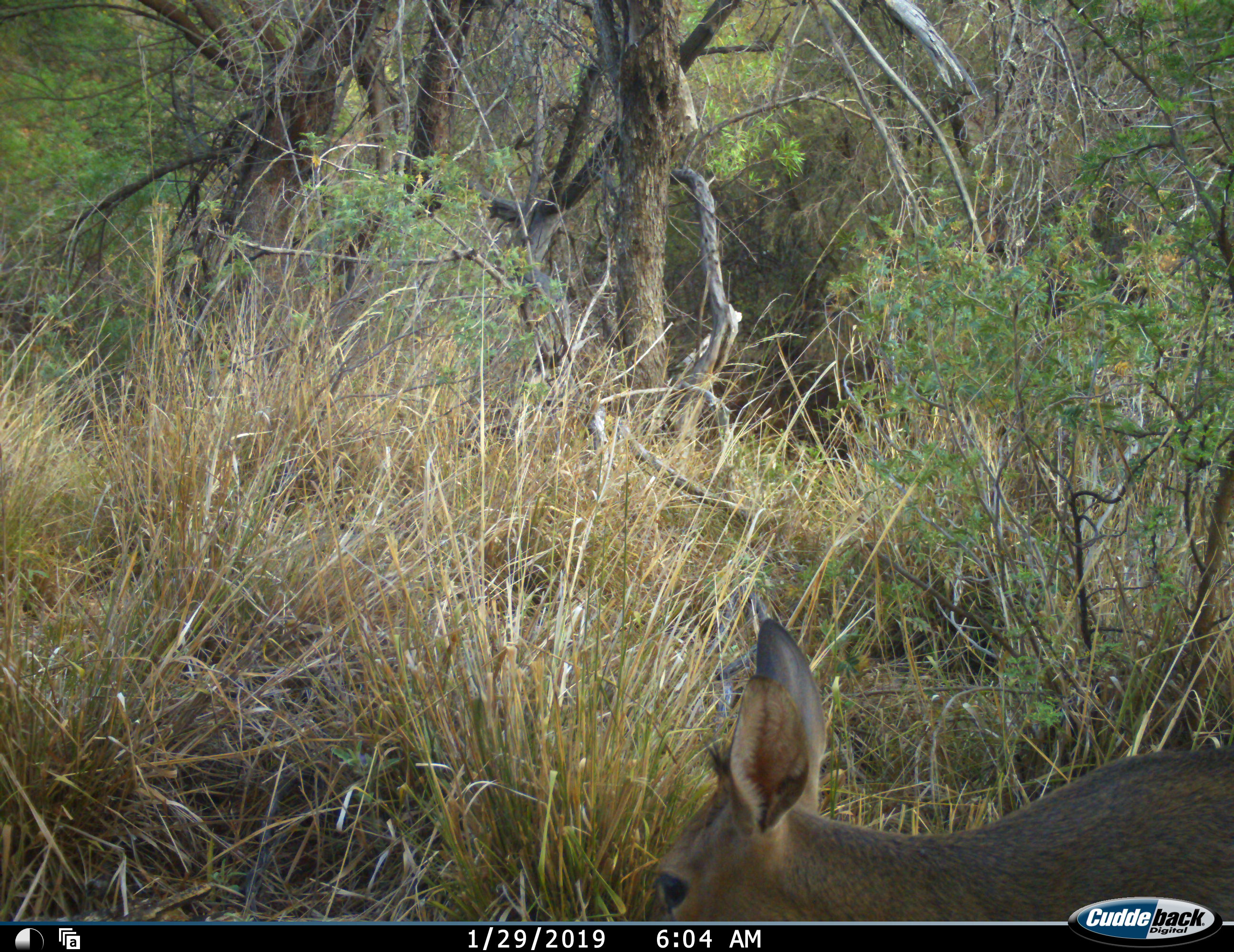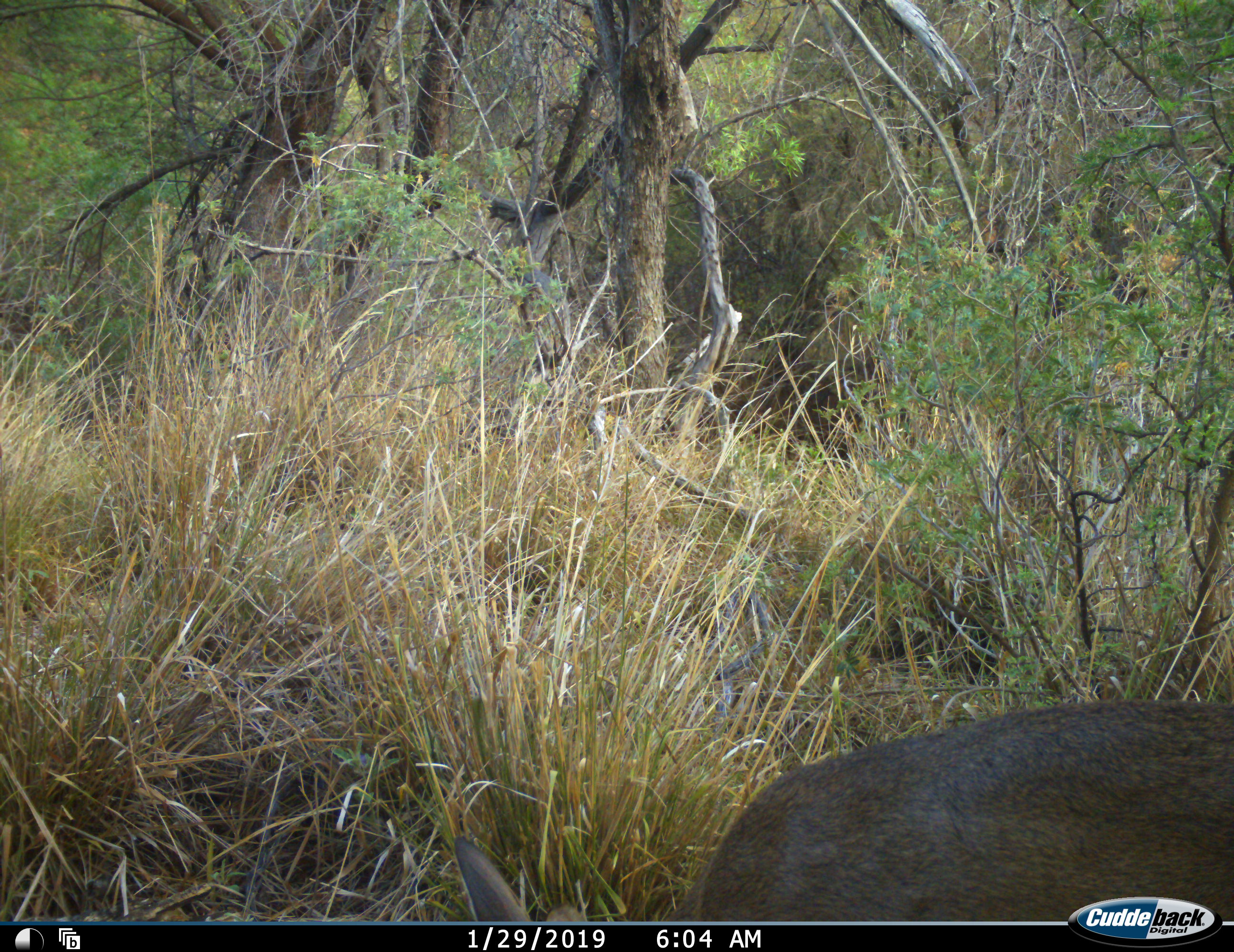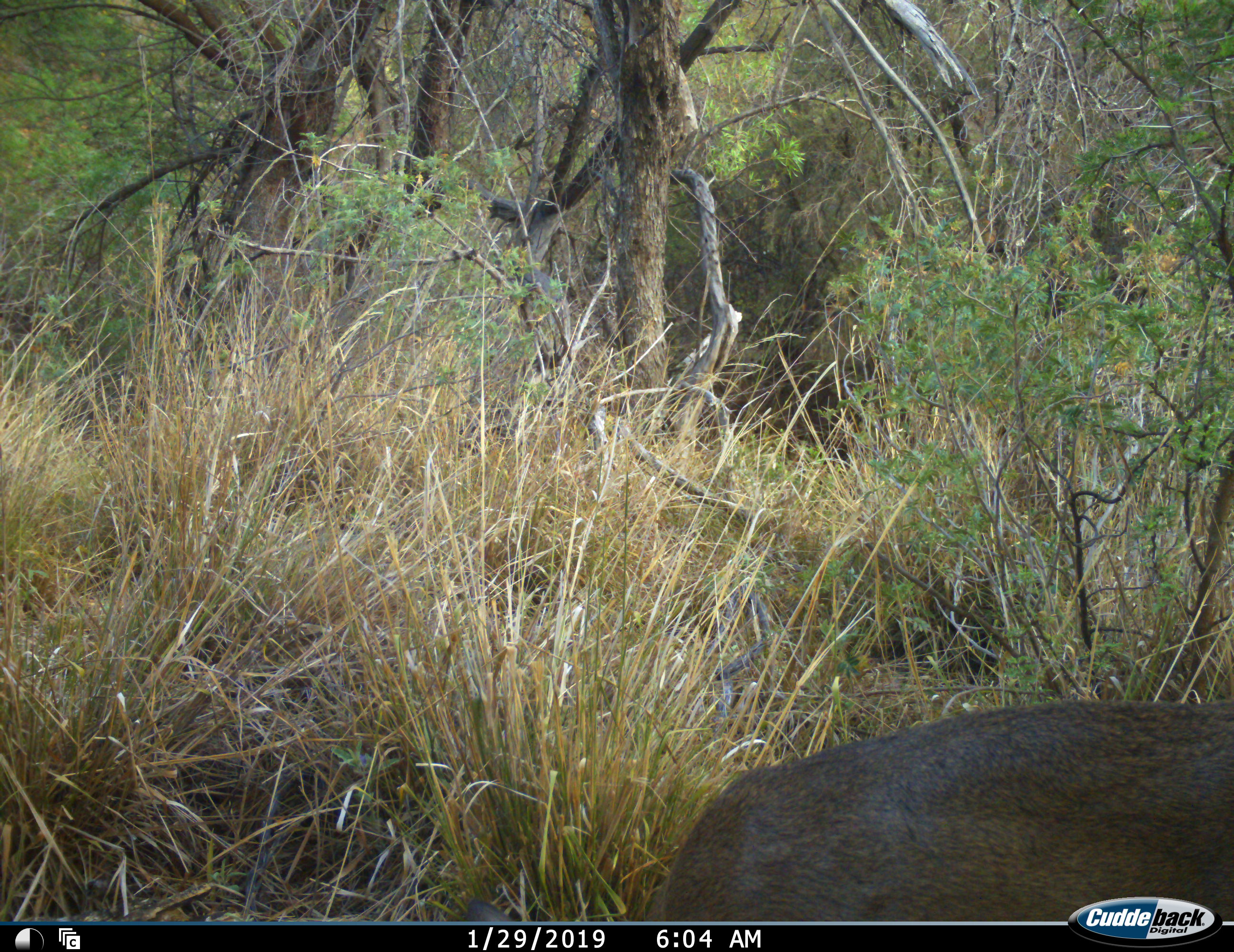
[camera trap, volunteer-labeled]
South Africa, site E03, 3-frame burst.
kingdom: Animalia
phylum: Chordata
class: Mammalia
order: Artiodactyla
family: Bovidae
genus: Sylvicapra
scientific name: Sylvicapra grimmia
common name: common grey duiker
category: duikercommongrey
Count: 1.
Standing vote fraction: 33%.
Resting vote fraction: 0%.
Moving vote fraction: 33%.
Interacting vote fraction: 0%.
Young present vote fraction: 0%.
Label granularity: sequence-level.